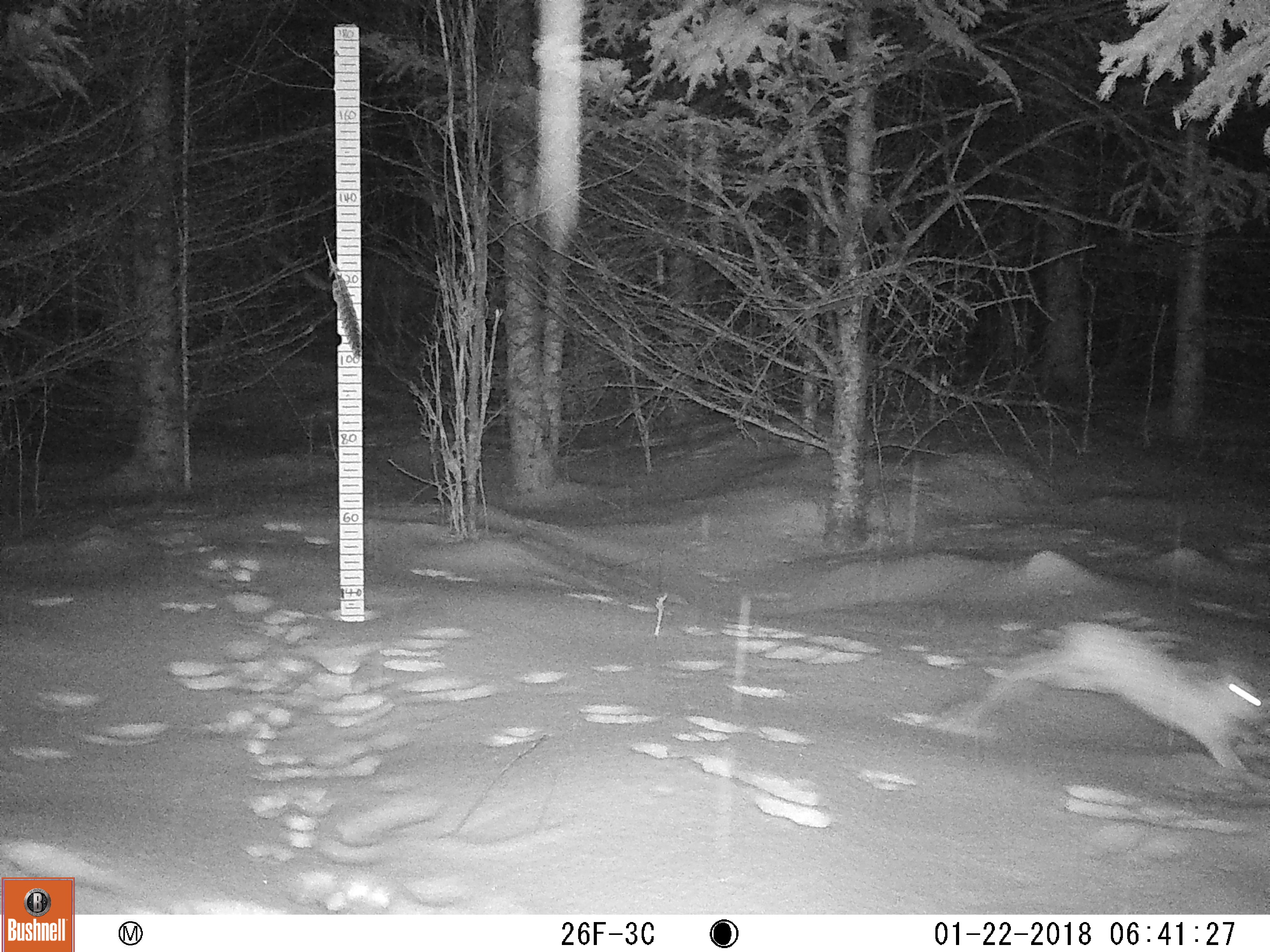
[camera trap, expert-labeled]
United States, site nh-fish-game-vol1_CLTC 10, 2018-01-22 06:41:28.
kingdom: Animalia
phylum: Chordata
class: Mammalia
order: Lagomorpha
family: Leporidae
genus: Lepus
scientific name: Lepus americanus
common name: snowshoe hare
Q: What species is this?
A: Snowshoe hare (Lepus americanus).